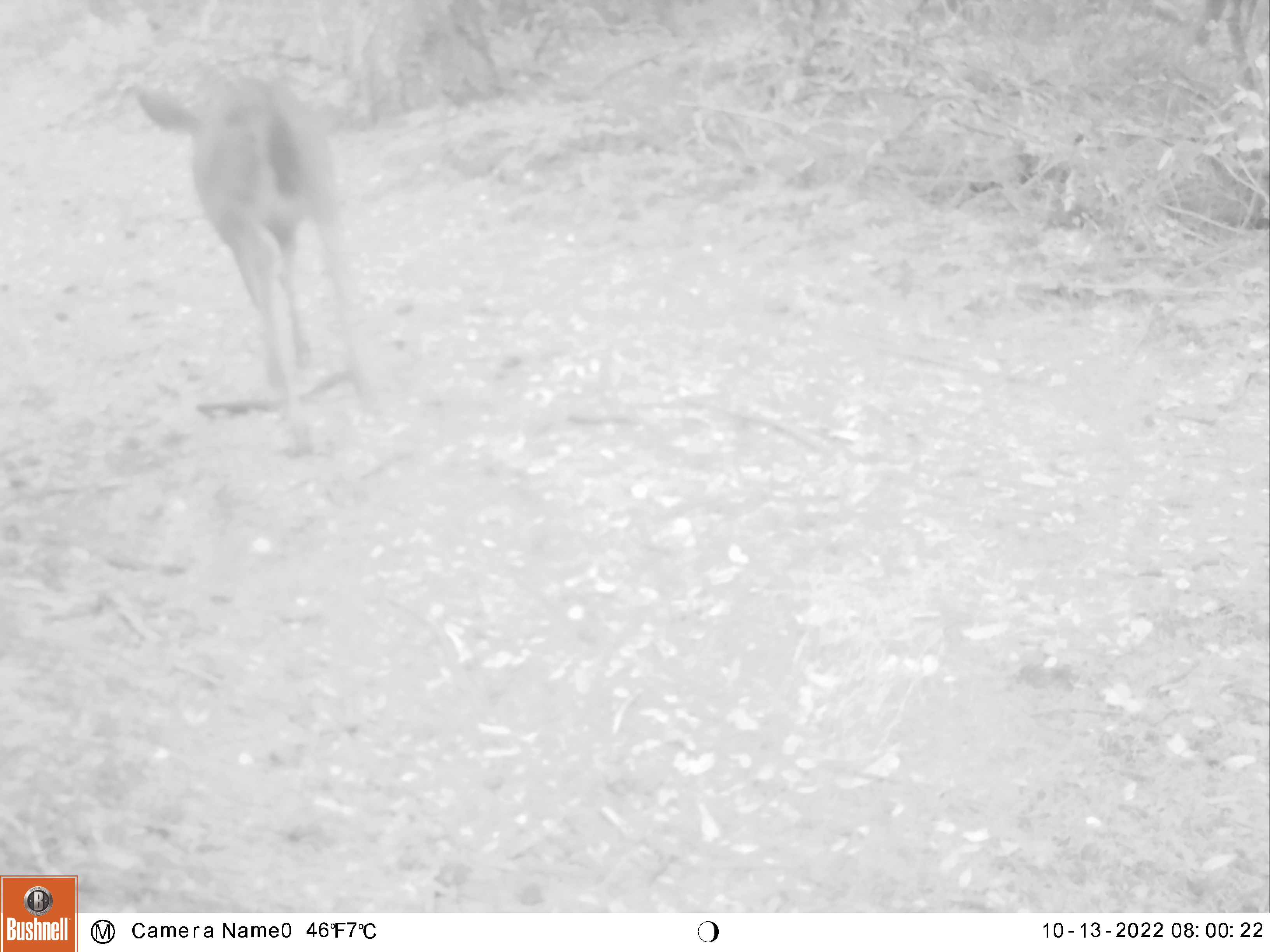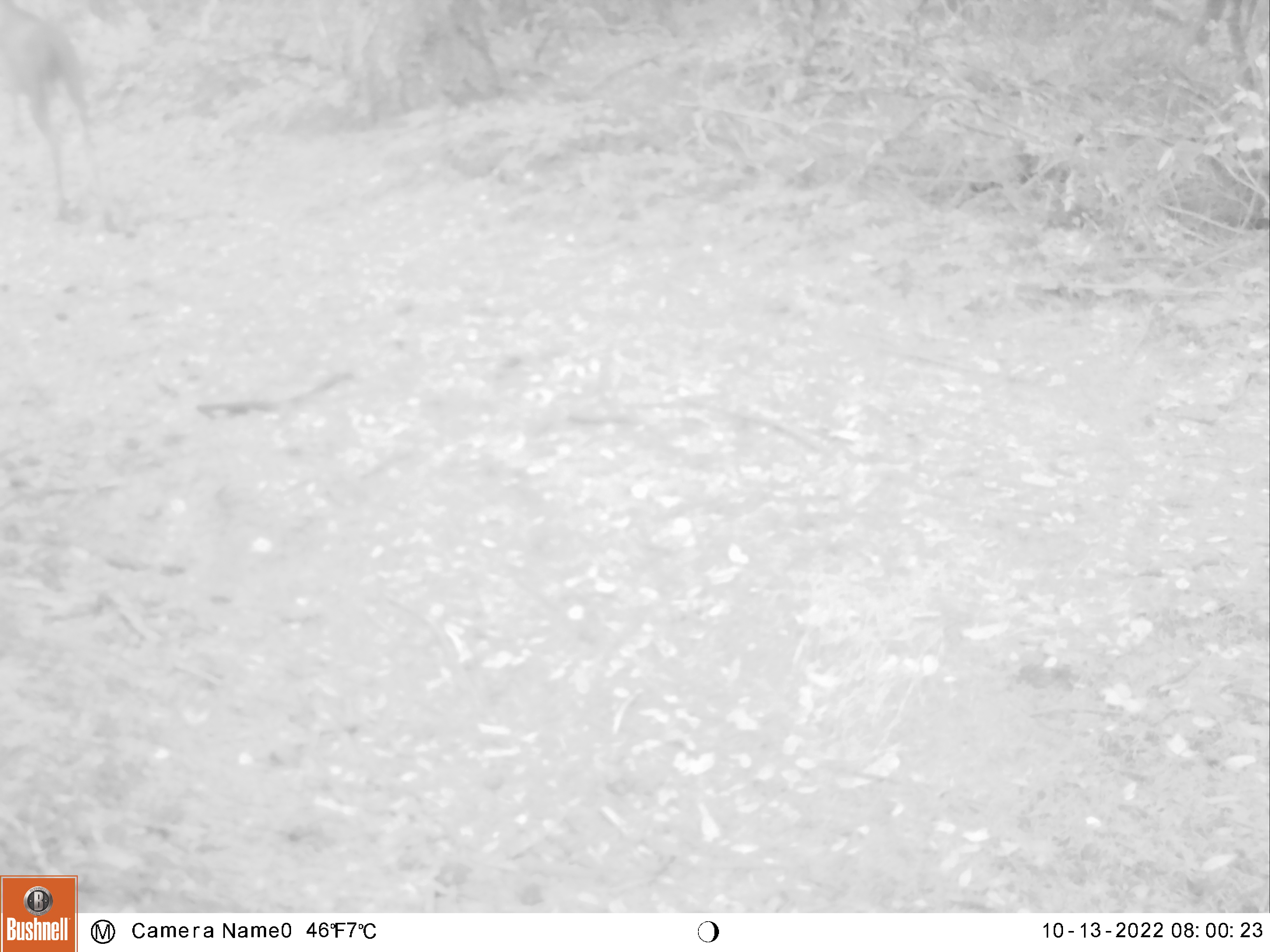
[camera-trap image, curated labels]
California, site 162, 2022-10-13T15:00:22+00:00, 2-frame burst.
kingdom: Animalia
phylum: Chordata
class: Mammalia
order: Artiodactyla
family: Cervidae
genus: Odocoileus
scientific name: Odocoileus hemionus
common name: mule deer